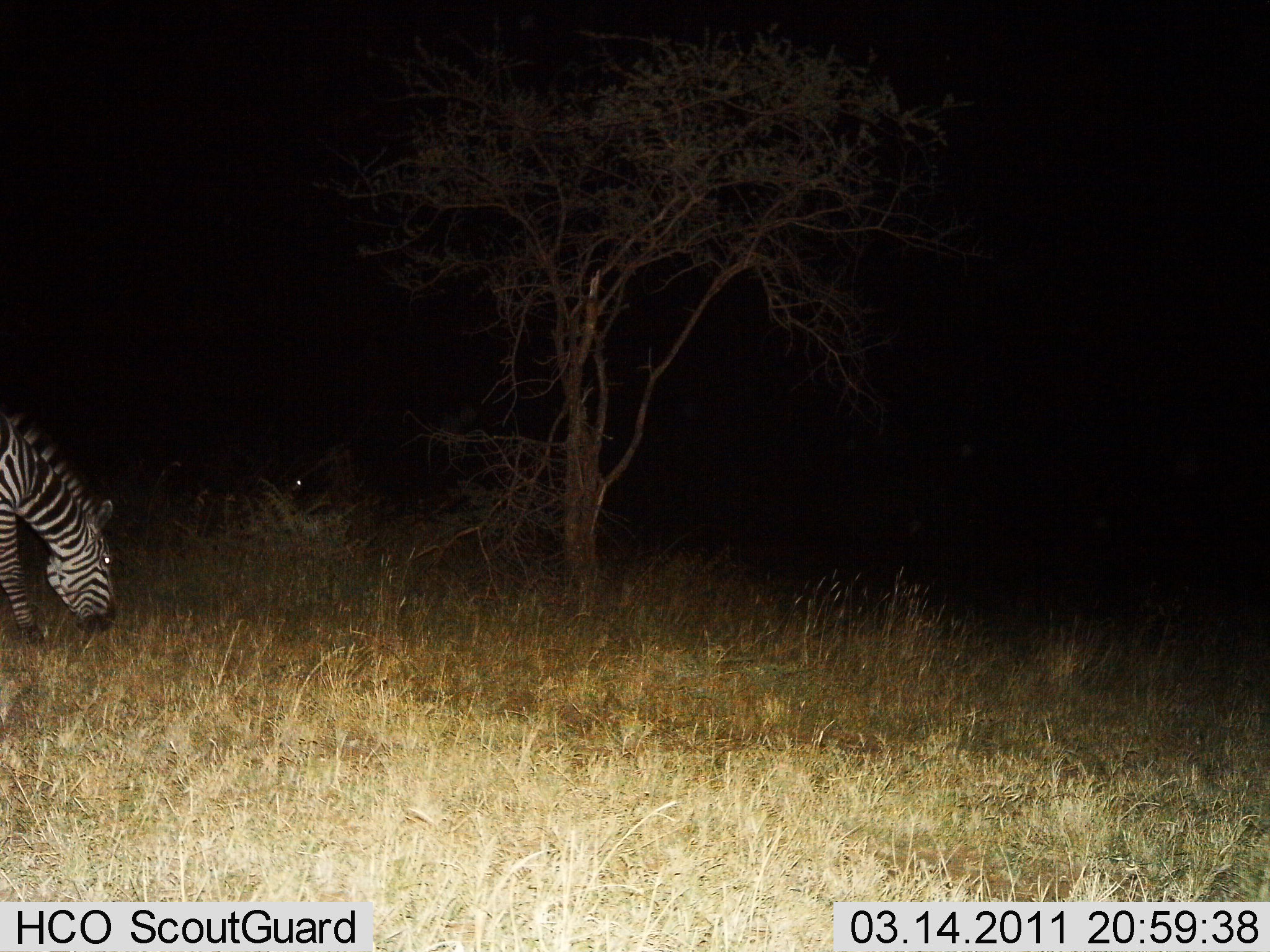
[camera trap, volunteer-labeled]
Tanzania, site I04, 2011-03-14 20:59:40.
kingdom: Animalia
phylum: Chordata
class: Mammalia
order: Perissodactyla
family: Equidae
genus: Equus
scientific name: Equus quagga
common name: plains zebra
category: zebra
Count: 1.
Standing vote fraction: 8%.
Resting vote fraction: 8%.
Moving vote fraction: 0%.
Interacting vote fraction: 0%.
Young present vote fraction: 0%.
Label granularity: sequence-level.